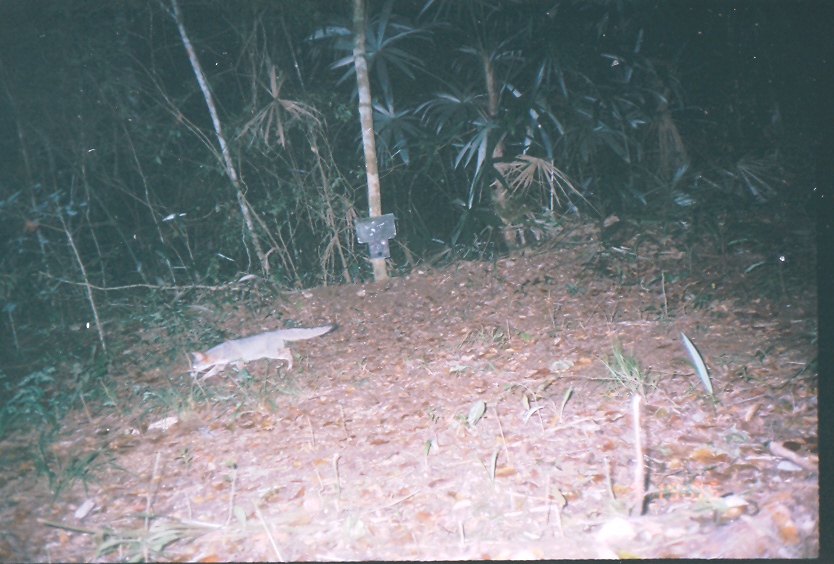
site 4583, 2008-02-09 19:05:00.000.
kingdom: Animalia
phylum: Chordata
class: Mammalia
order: Carnivora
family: Canidae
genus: Urocyon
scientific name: Urocyon cinereoargenteus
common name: gray fox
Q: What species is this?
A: Urocyon cinereoargenteus (gray fox).